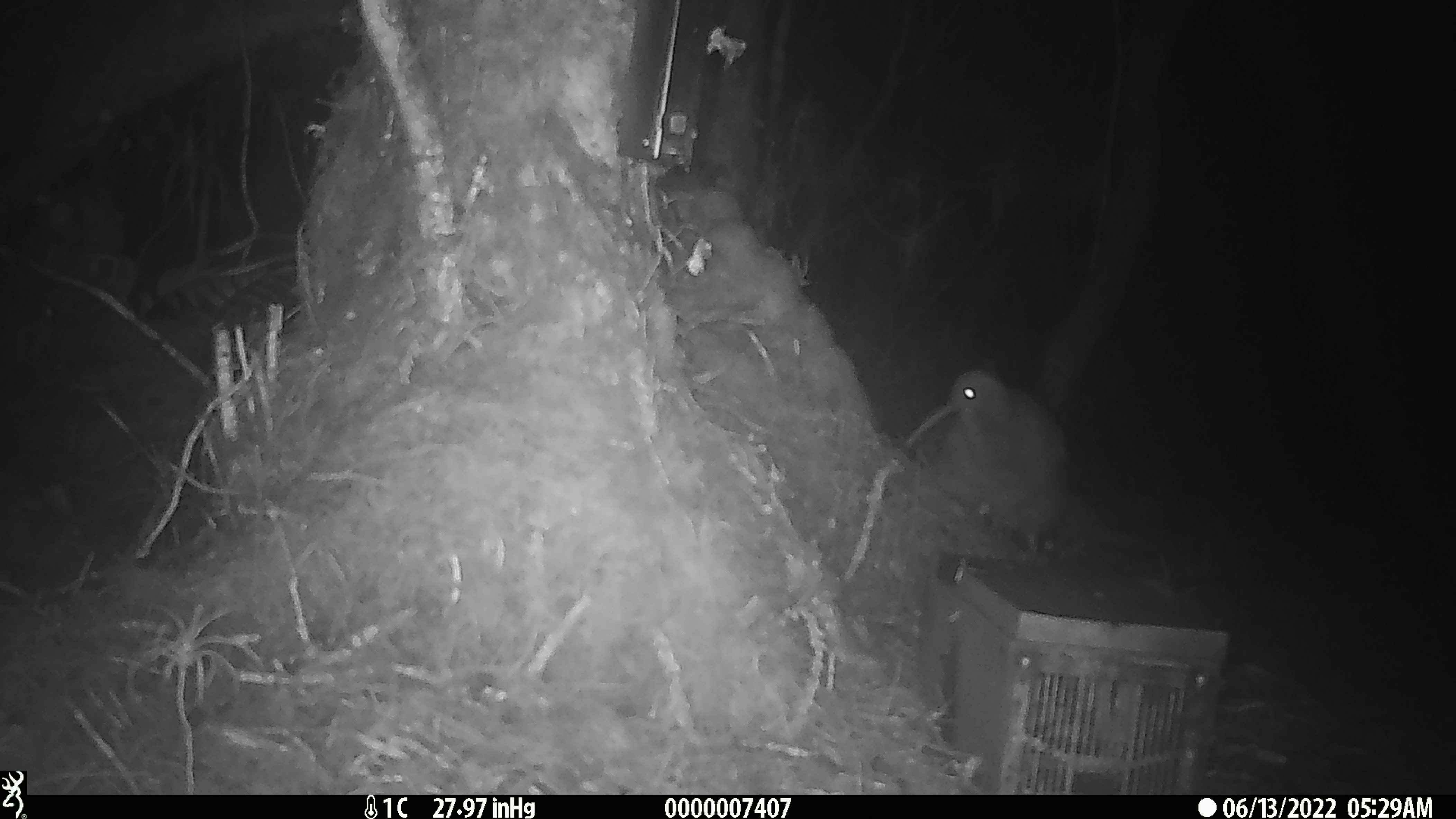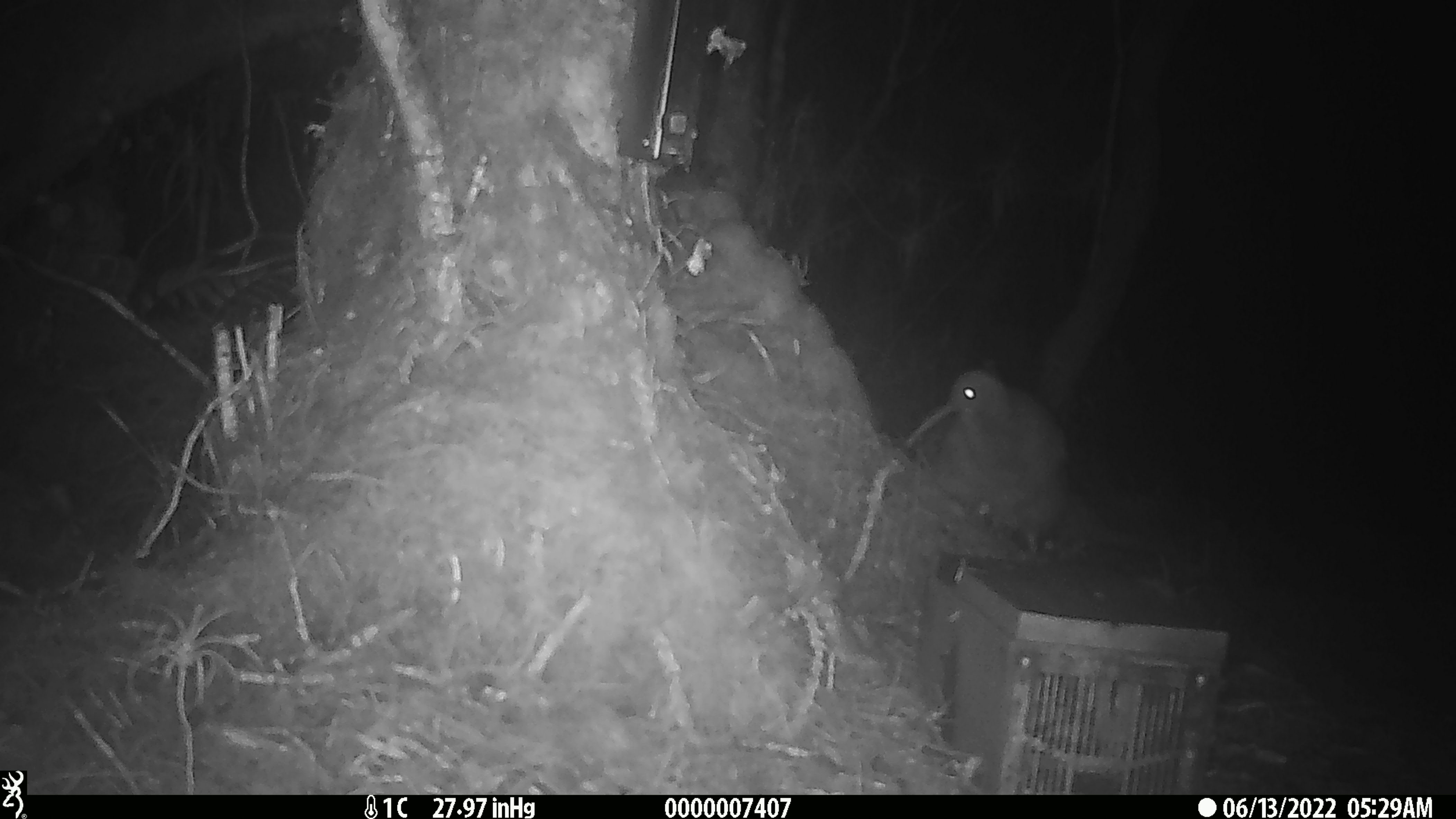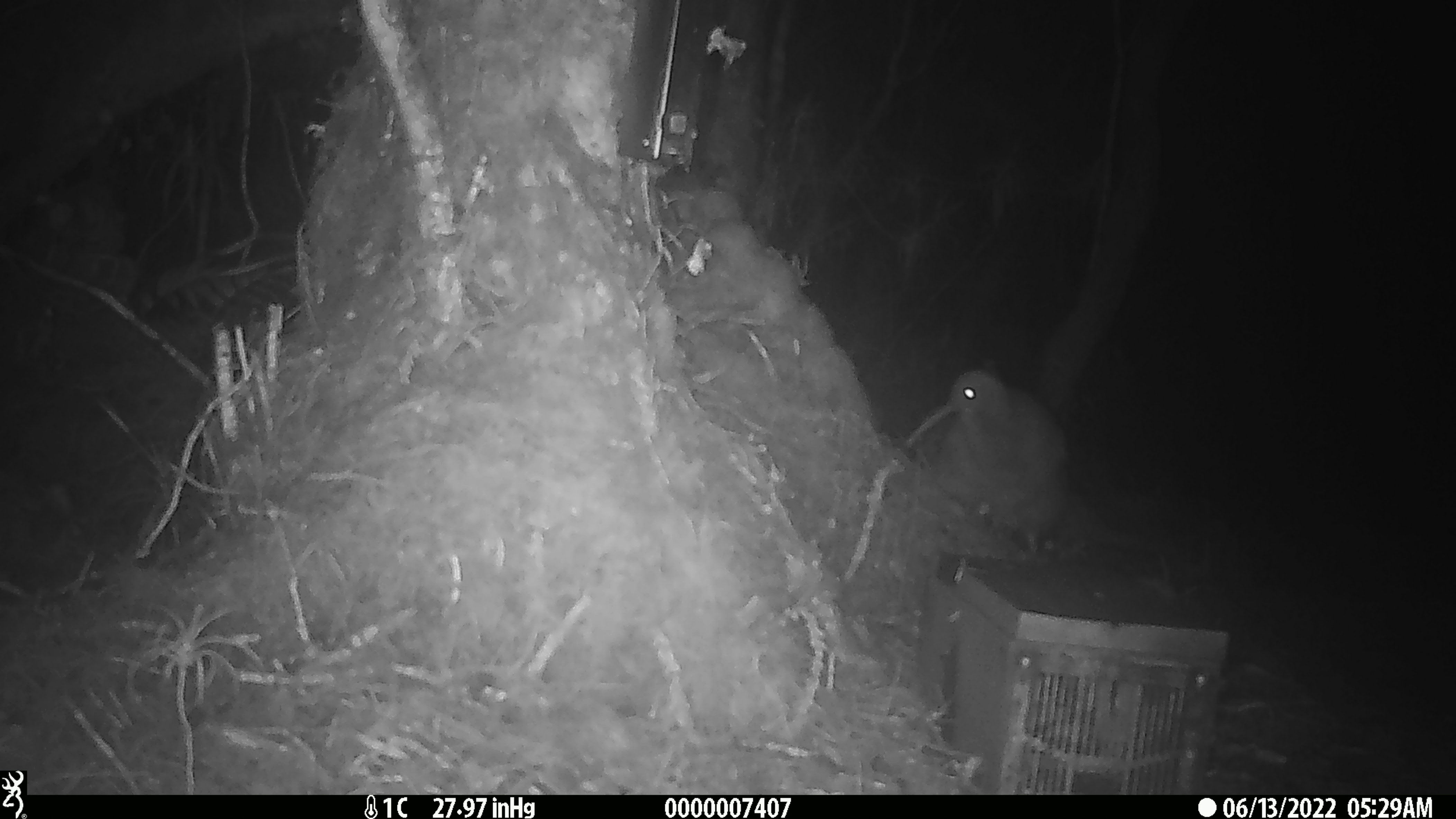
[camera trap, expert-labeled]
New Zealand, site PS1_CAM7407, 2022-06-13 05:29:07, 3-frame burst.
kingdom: Animalia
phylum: Chordata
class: Aves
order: Apterygiformes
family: Apterygidae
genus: Apteryx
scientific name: Apteryx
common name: kiwi